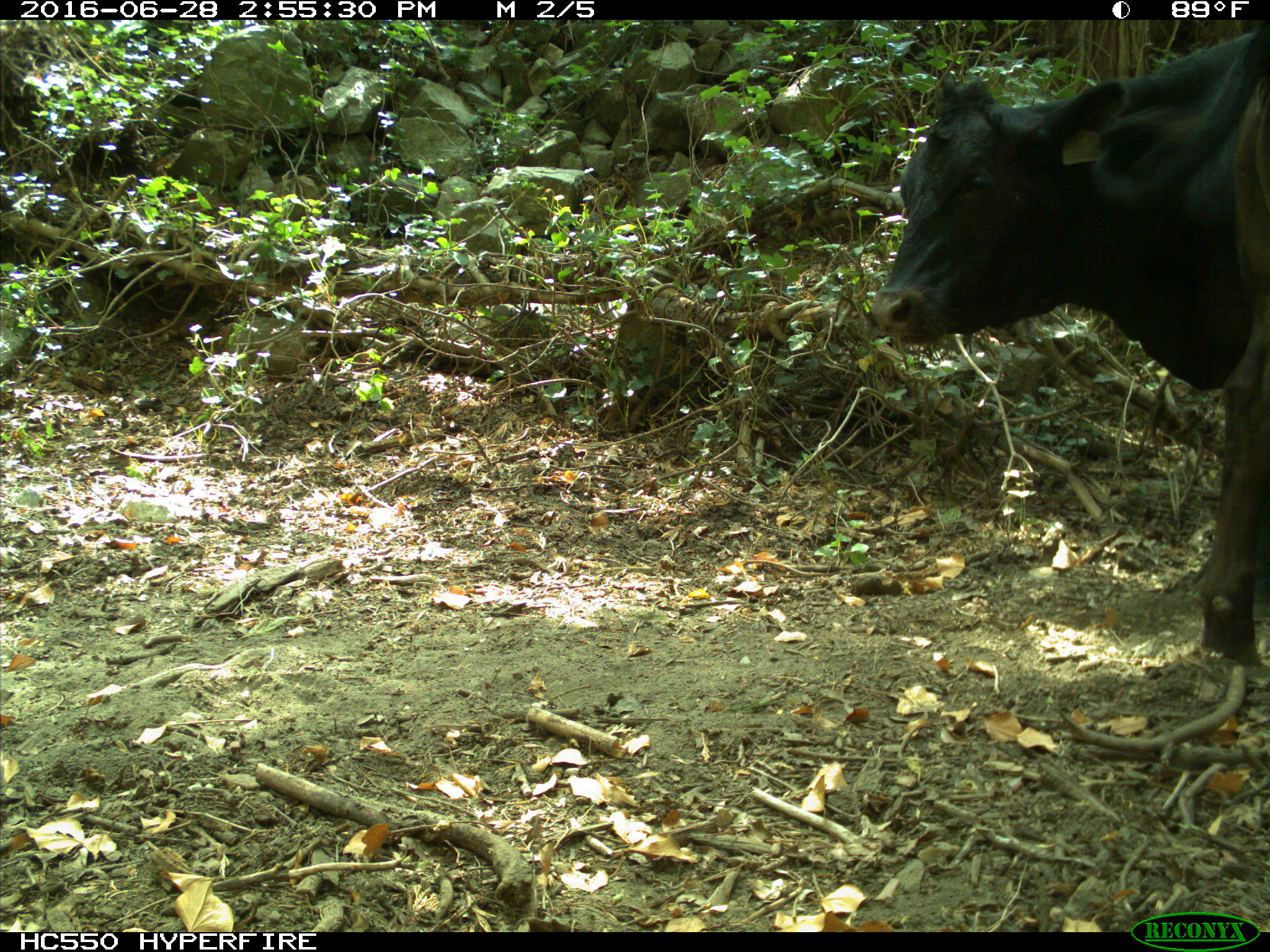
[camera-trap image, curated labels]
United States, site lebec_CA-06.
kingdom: Animalia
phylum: Chordata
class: Mammalia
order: Artiodactyla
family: Bovidae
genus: Bos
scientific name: Bos taurus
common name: domestic cow